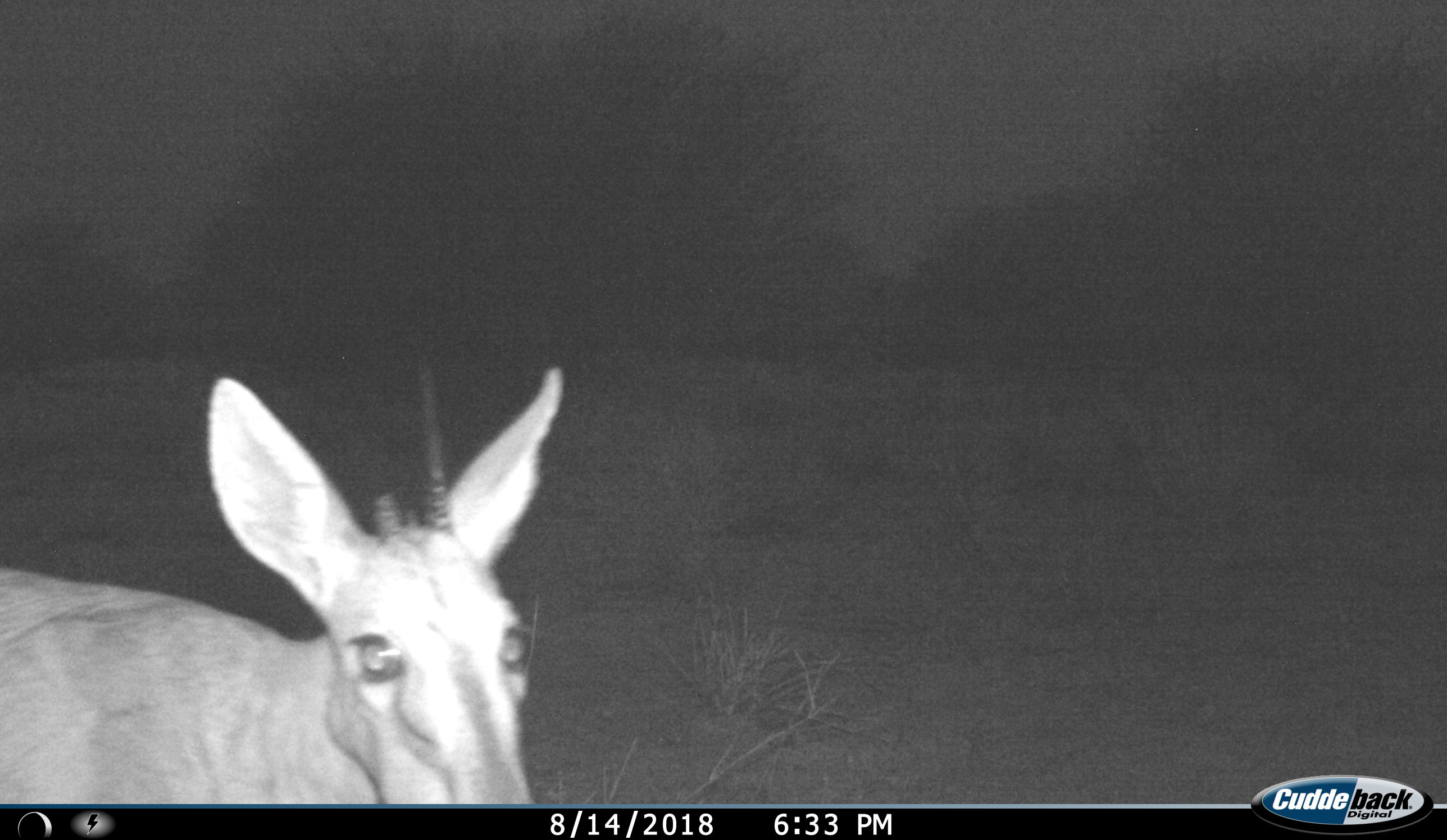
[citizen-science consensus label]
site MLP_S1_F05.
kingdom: Animalia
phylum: Chordata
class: Mammalia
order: Artiodactyla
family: Bovidae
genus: Sylvicapra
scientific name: Sylvicapra grimmia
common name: common duiker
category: duikercommongrey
Duikercommongrey (common duiker) (Sylvicapra grimmia), count 1. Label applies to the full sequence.